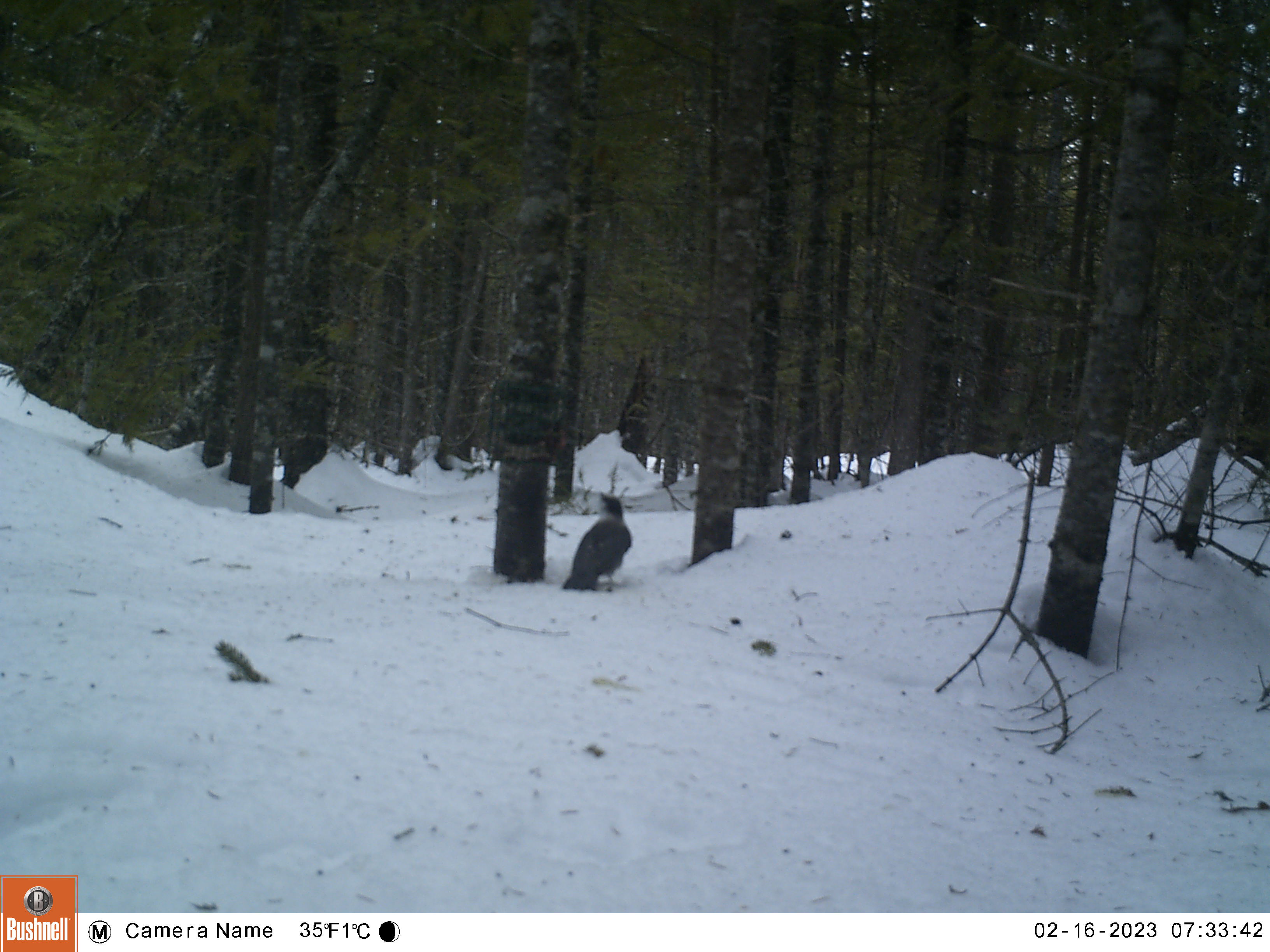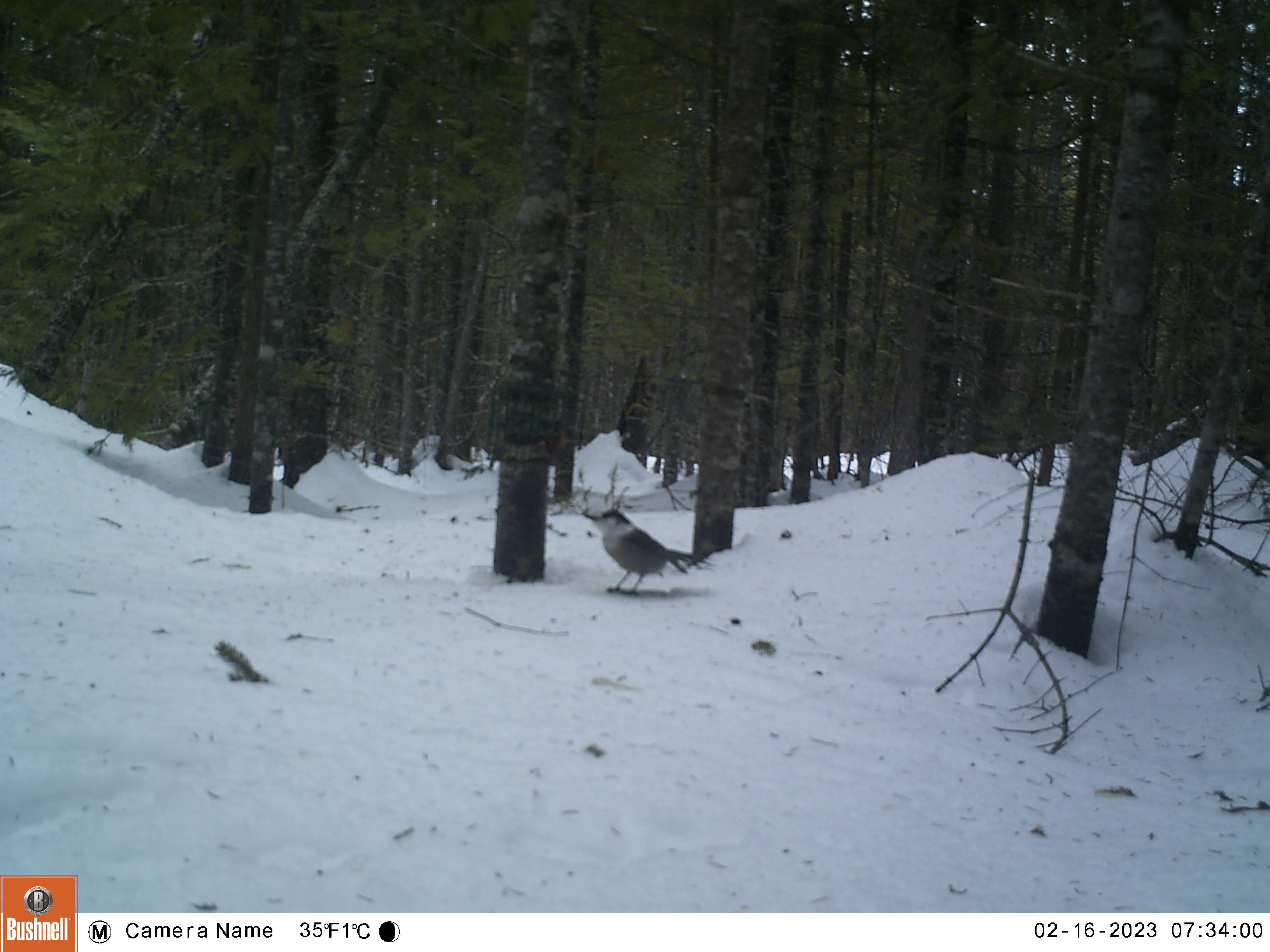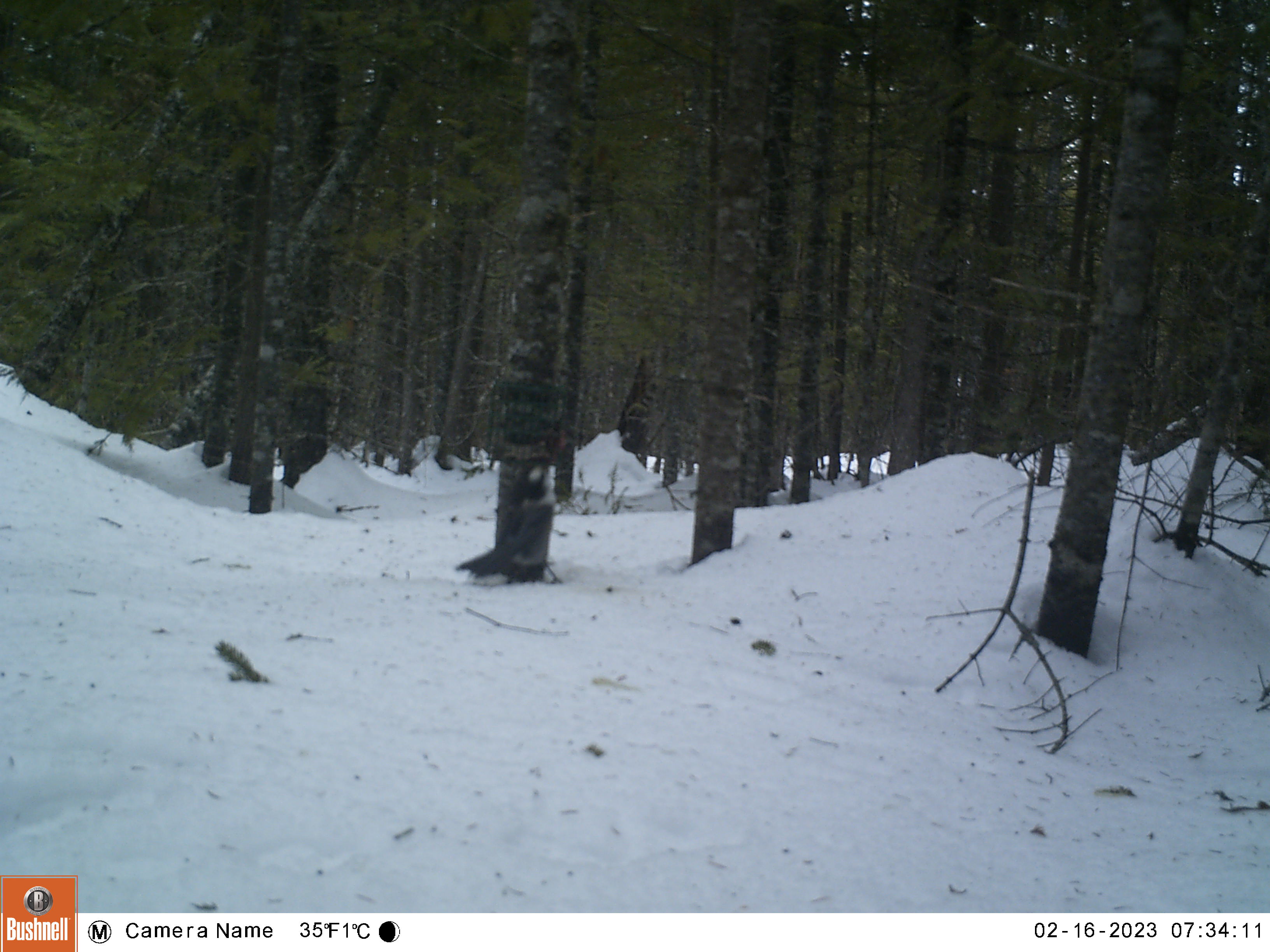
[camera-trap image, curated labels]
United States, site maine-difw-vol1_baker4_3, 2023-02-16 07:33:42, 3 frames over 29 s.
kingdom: Animalia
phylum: Chordata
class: Aves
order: Passeriformes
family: Corvidae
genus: Perisoreus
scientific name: Perisoreus canadensis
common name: canada jay